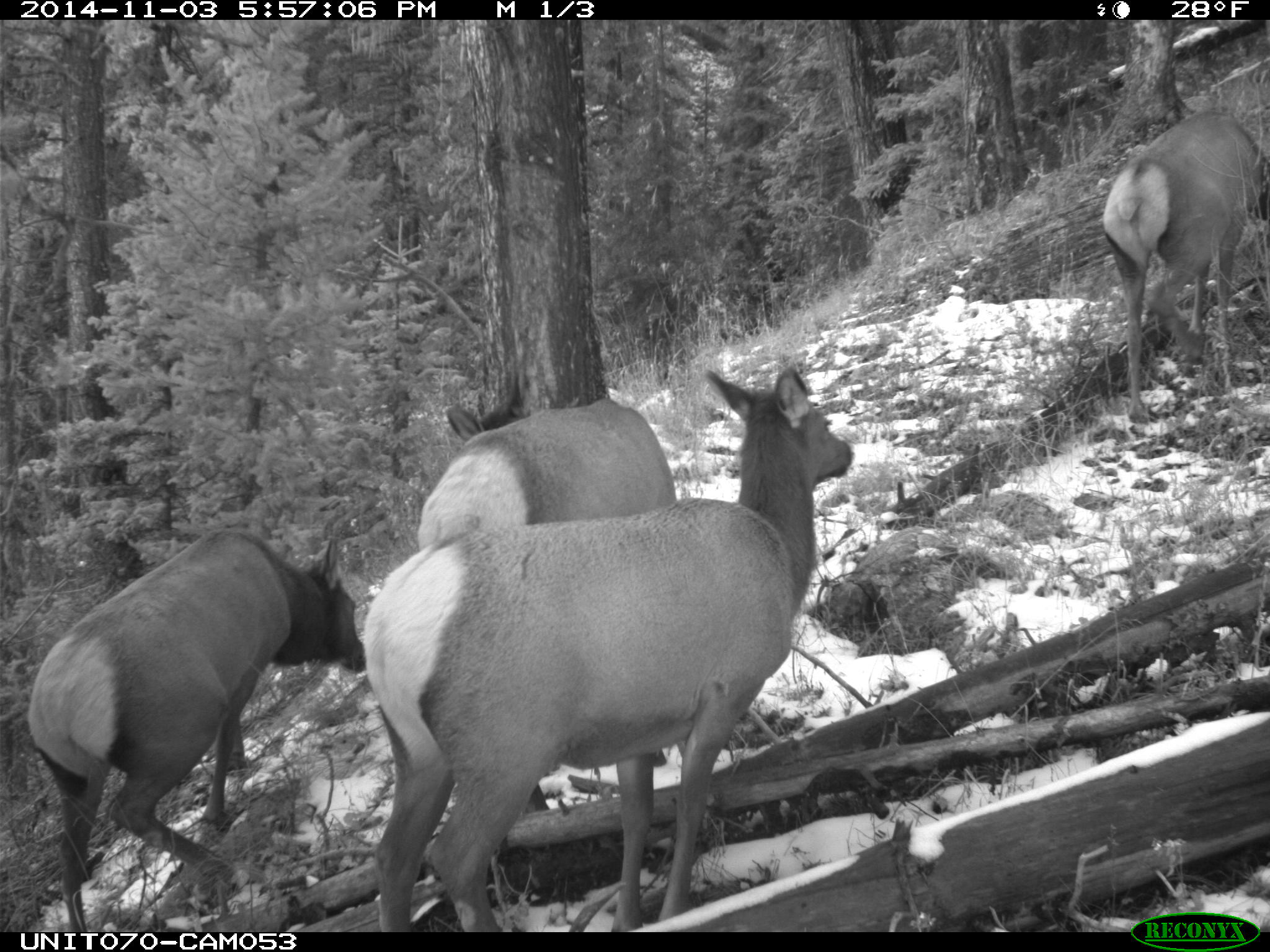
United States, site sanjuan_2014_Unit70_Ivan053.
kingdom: Animalia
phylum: Chordata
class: Mammalia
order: Artiodactyla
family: Cervidae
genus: Cervus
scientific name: Cervus elaphus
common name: red deer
Cervus elaphus (red deer).